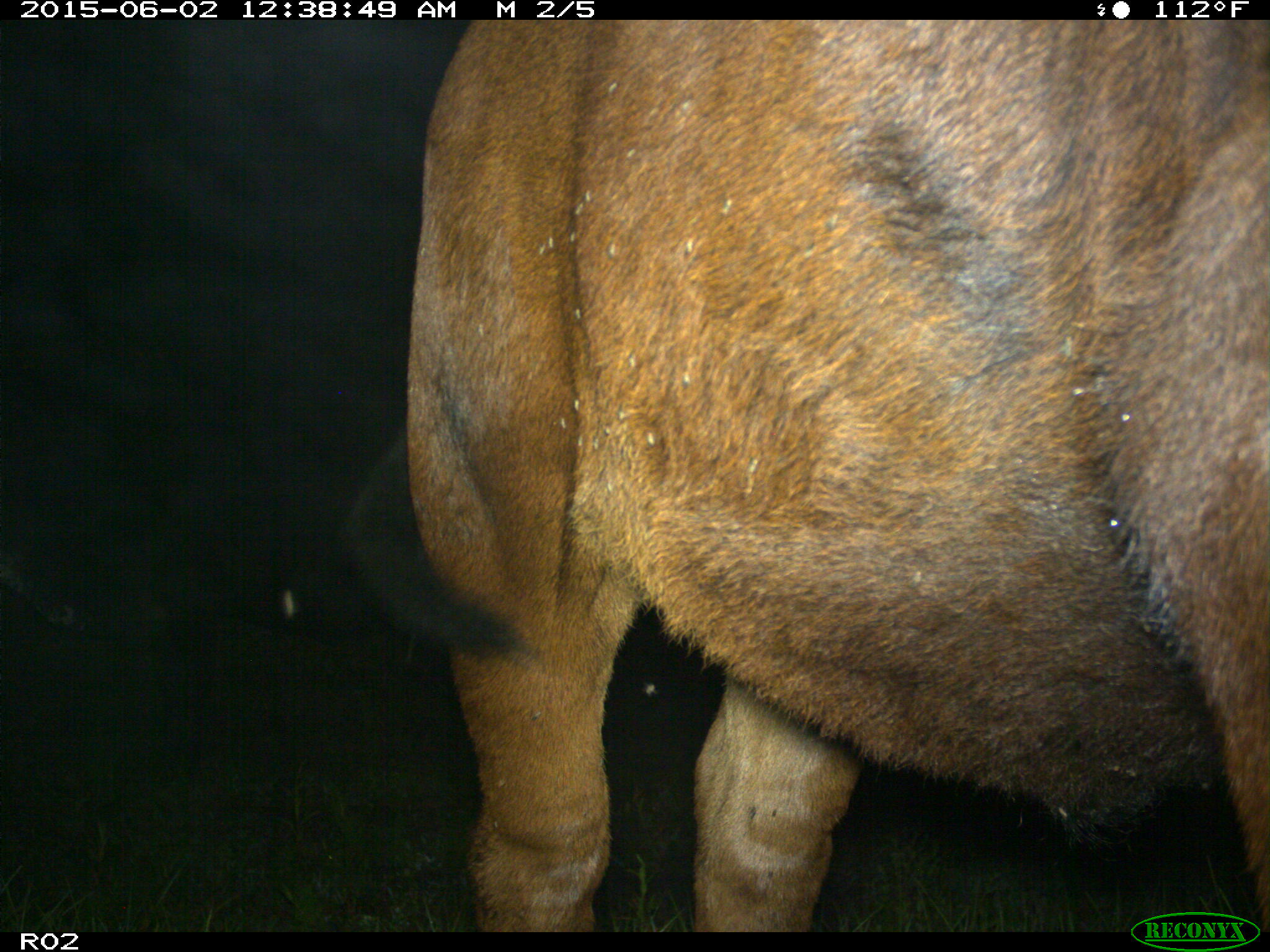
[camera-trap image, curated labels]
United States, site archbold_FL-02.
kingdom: Animalia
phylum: Chordata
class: Mammalia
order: Artiodactyla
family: Bovidae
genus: Bos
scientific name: Bos taurus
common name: domestic cow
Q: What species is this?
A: Bos taurus (domestic cow).